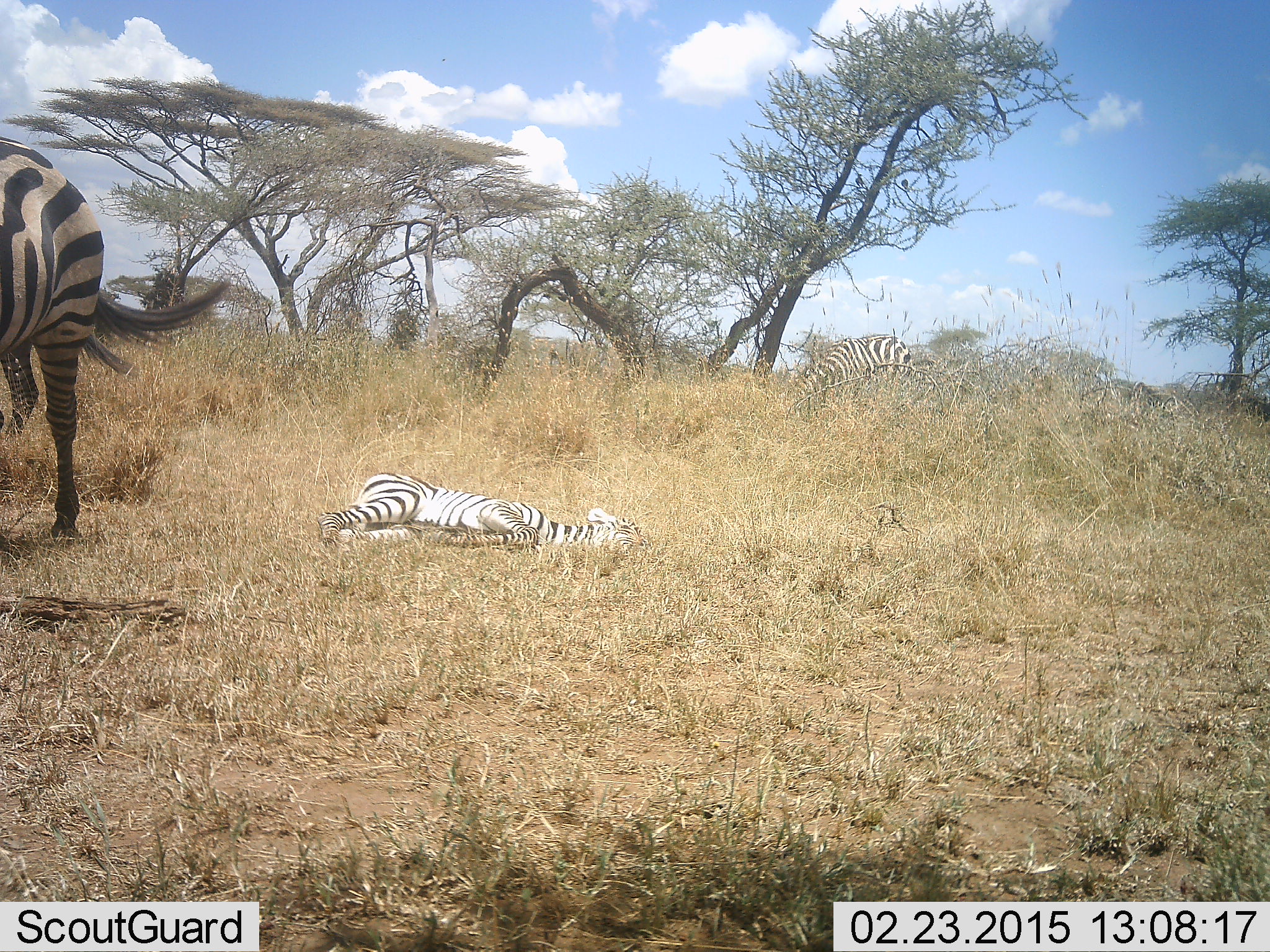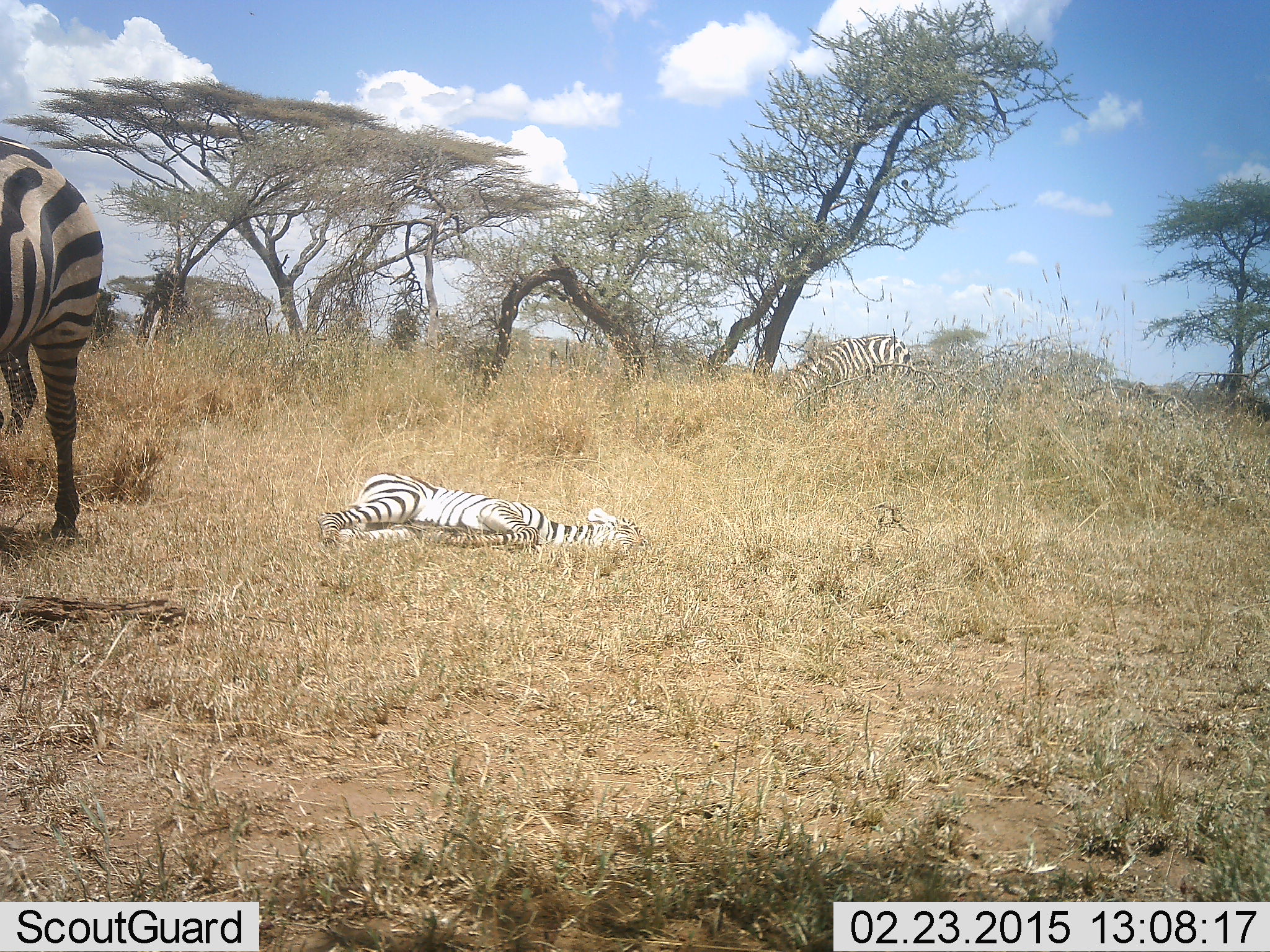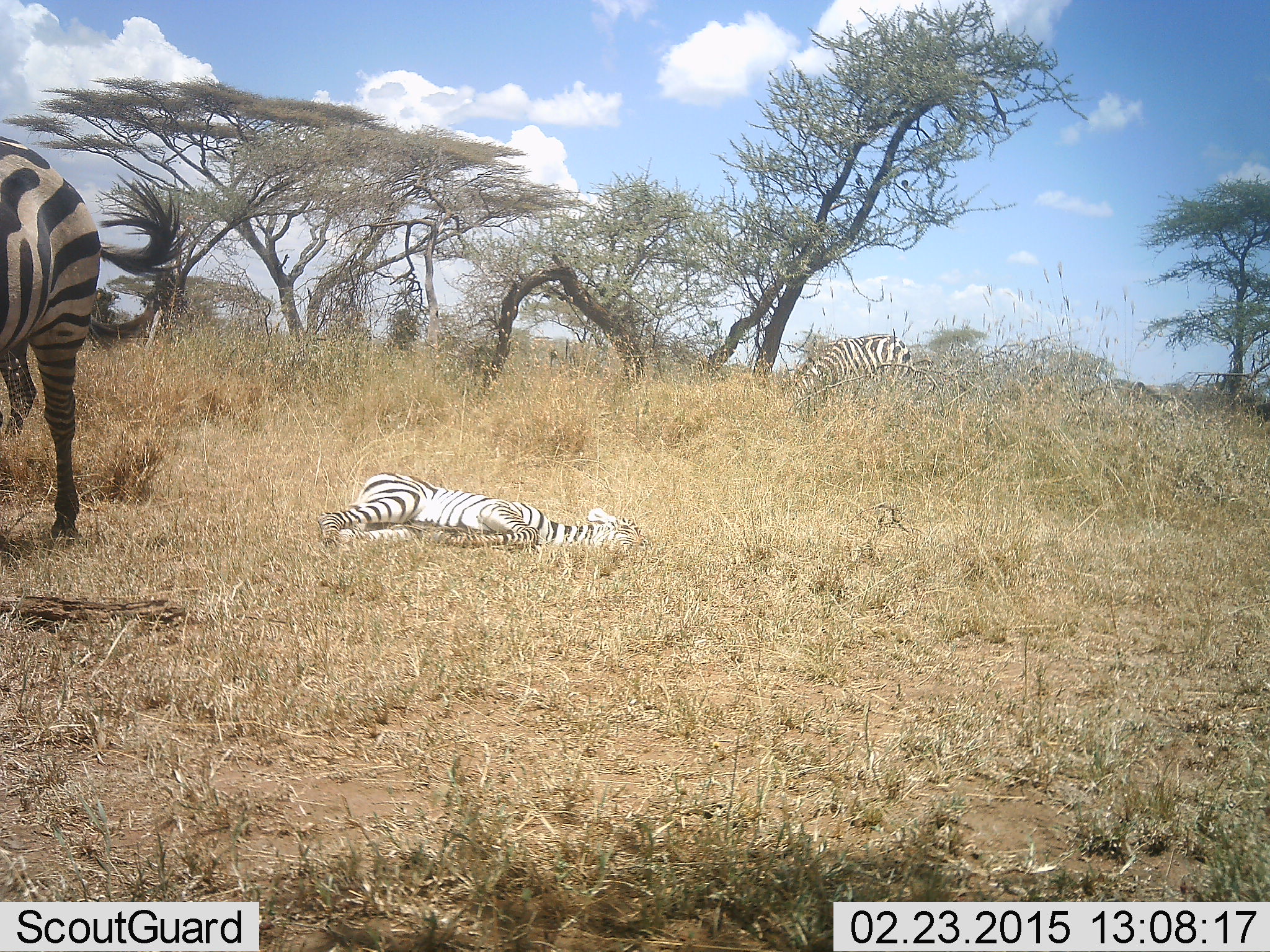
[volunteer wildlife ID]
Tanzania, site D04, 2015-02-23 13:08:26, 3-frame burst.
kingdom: Animalia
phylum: Chordata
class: Mammalia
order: Perissodactyla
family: Equidae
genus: Equus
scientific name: Equus quagga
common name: plains zebra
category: zebra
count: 3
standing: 70%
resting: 90%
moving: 0%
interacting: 10%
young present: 20%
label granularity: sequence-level